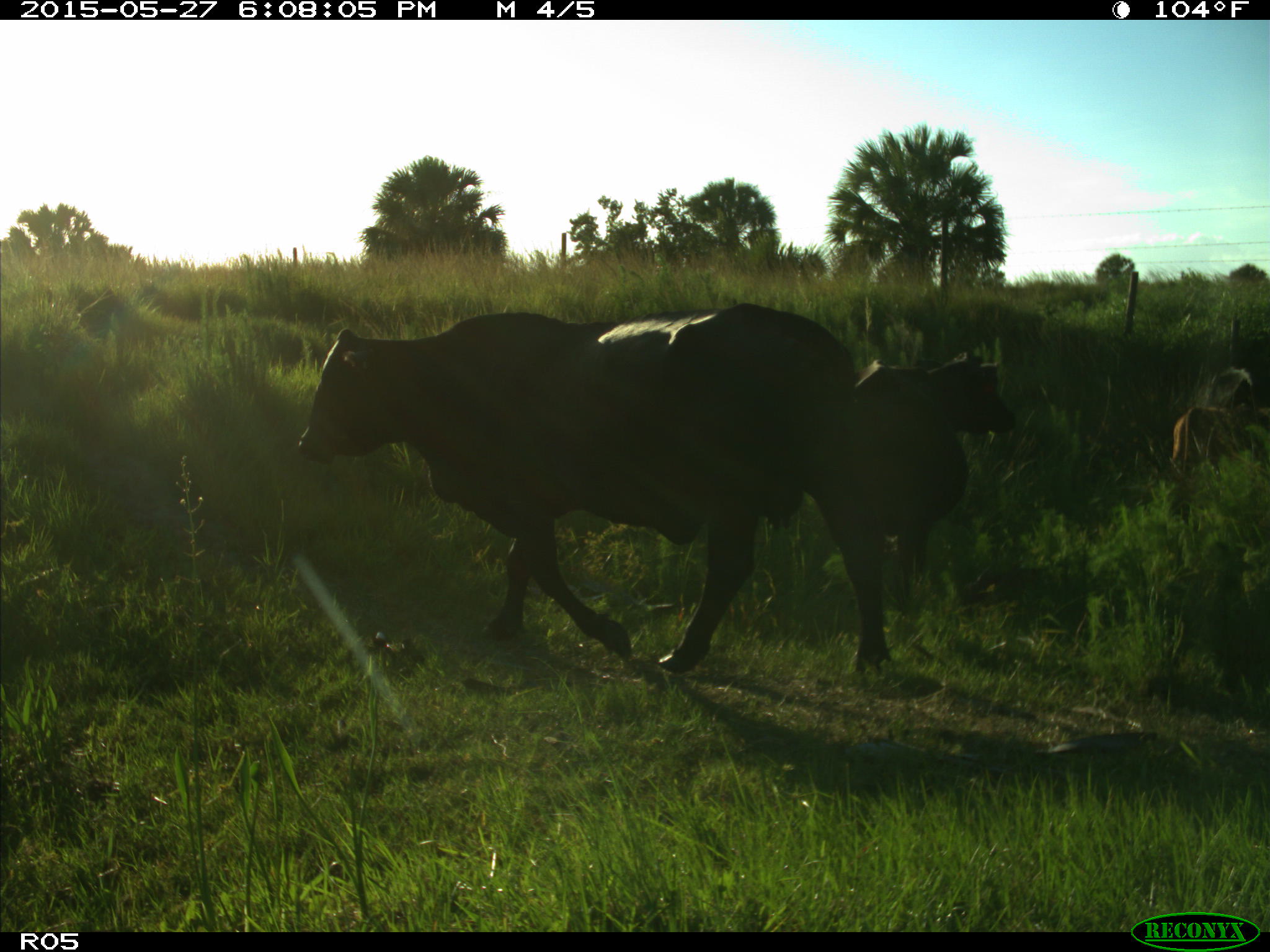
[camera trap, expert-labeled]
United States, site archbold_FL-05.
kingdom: Animalia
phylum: Chordata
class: Mammalia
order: Artiodactyla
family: Bovidae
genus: Bos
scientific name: Bos taurus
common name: domestic cow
Bos taurus (domestic cow).